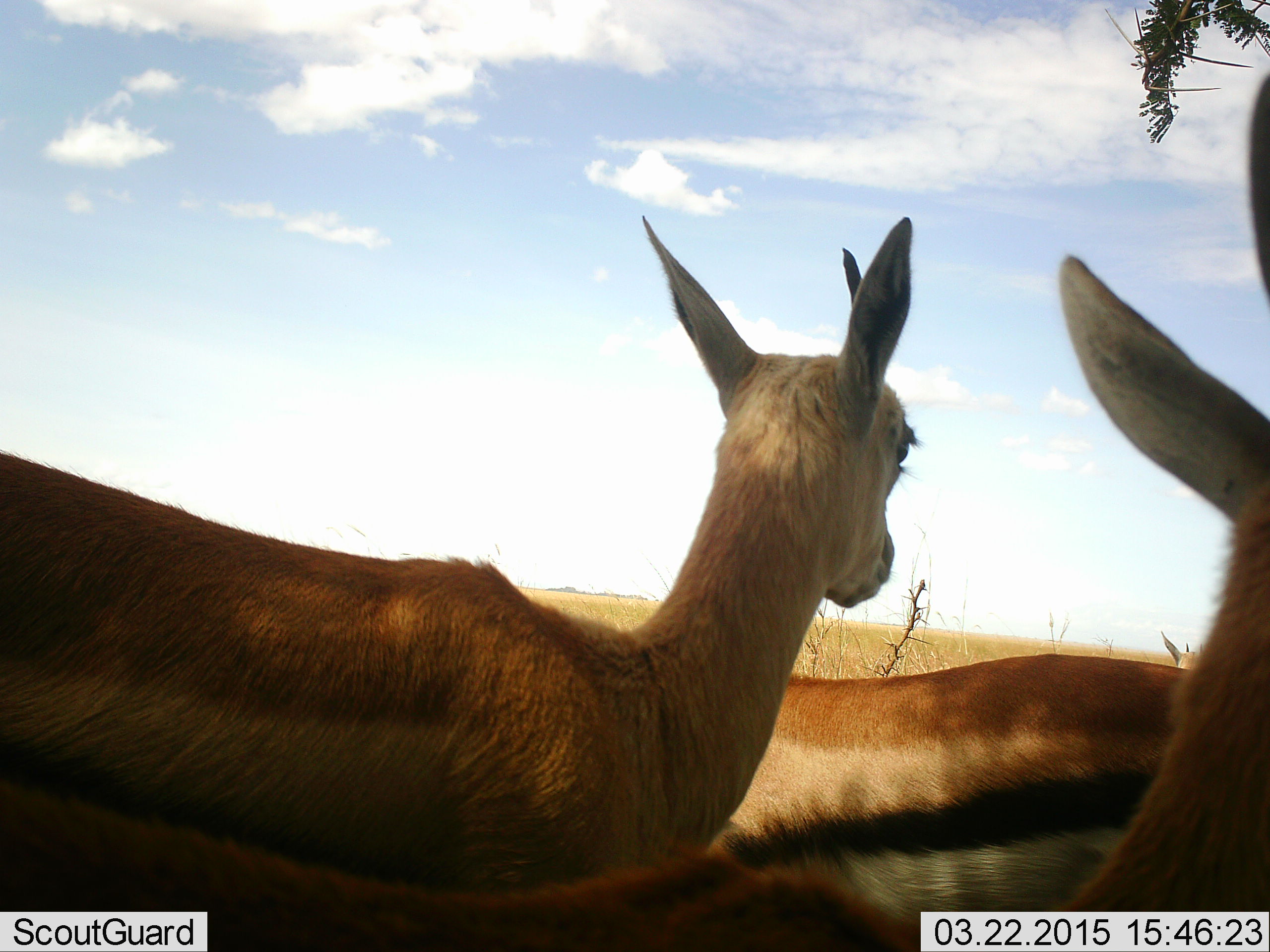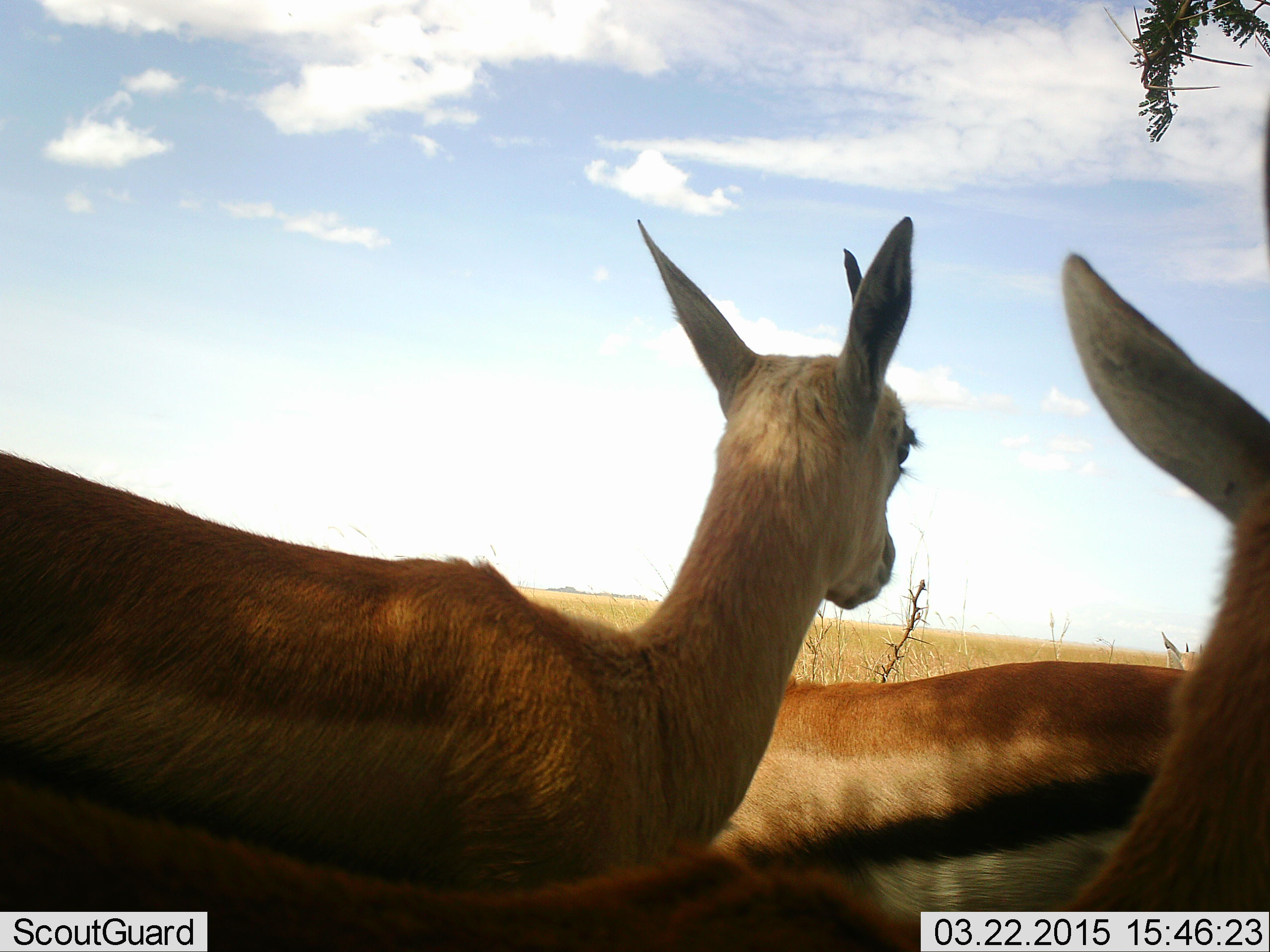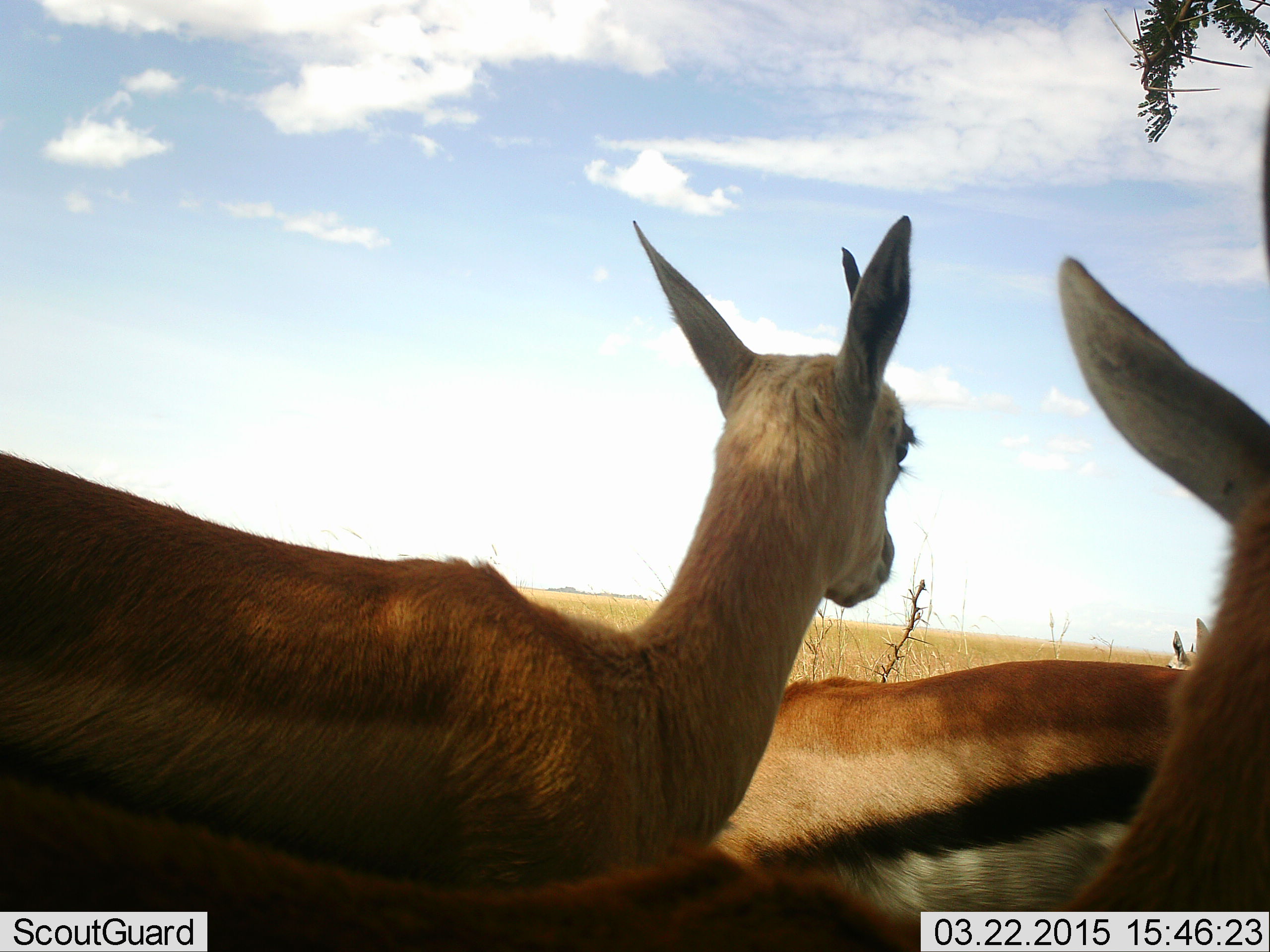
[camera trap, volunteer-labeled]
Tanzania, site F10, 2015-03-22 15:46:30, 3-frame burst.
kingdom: Animalia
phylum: Chordata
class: Mammalia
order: Artiodactyla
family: Bovidae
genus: Eudorcas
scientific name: Eudorcas thomsonii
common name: thomson's gazelle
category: gazellethomsons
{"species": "gazellethomsons (thomson's gazelle) (Eudorcas thomsonii)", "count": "3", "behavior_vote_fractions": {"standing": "100%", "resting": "0%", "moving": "0%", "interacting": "0%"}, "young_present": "0%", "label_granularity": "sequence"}